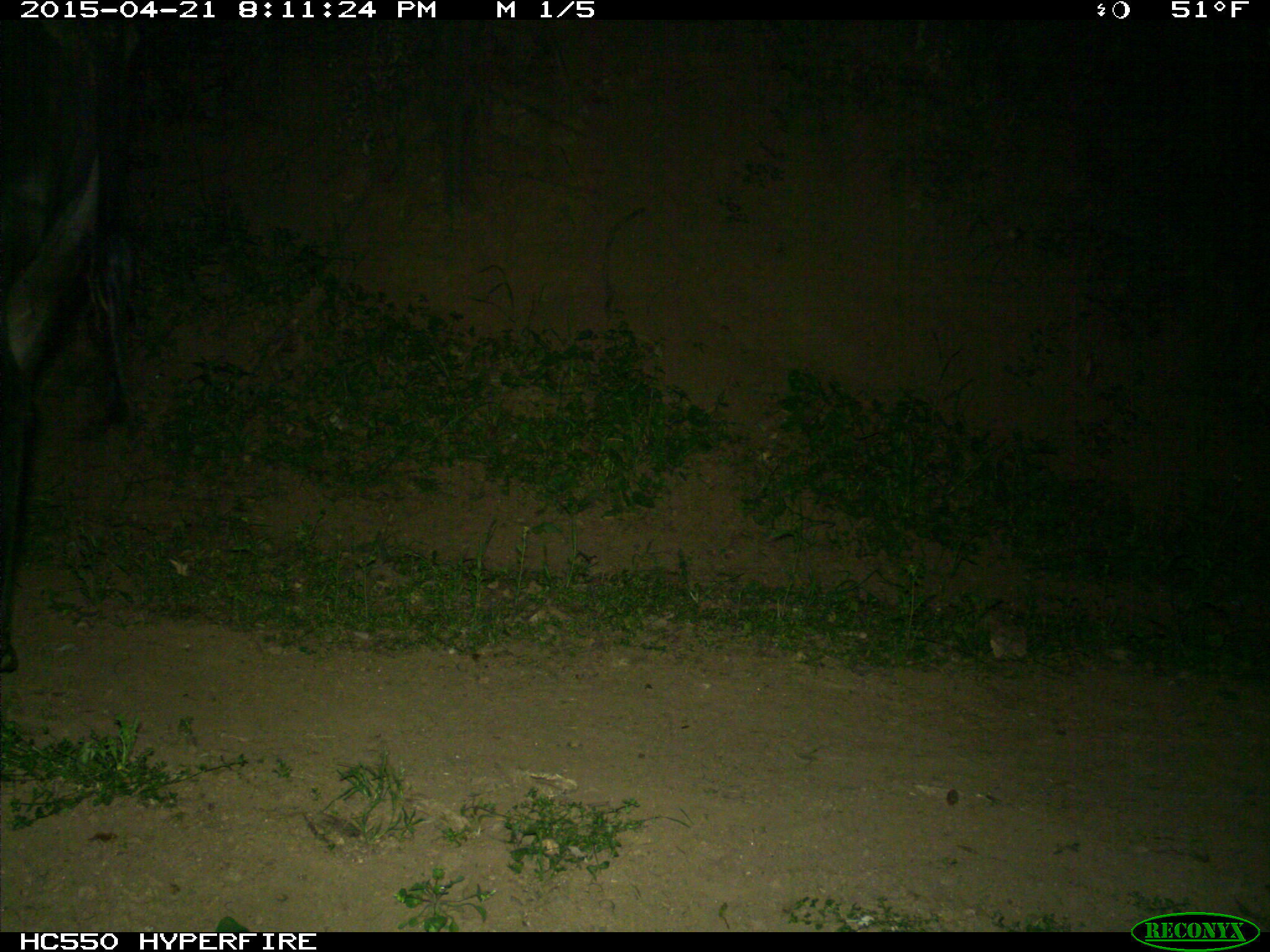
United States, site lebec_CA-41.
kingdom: Animalia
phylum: Chordata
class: Mammalia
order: Artiodactyla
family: Bovidae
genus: Bos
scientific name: Bos taurus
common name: domestic cow